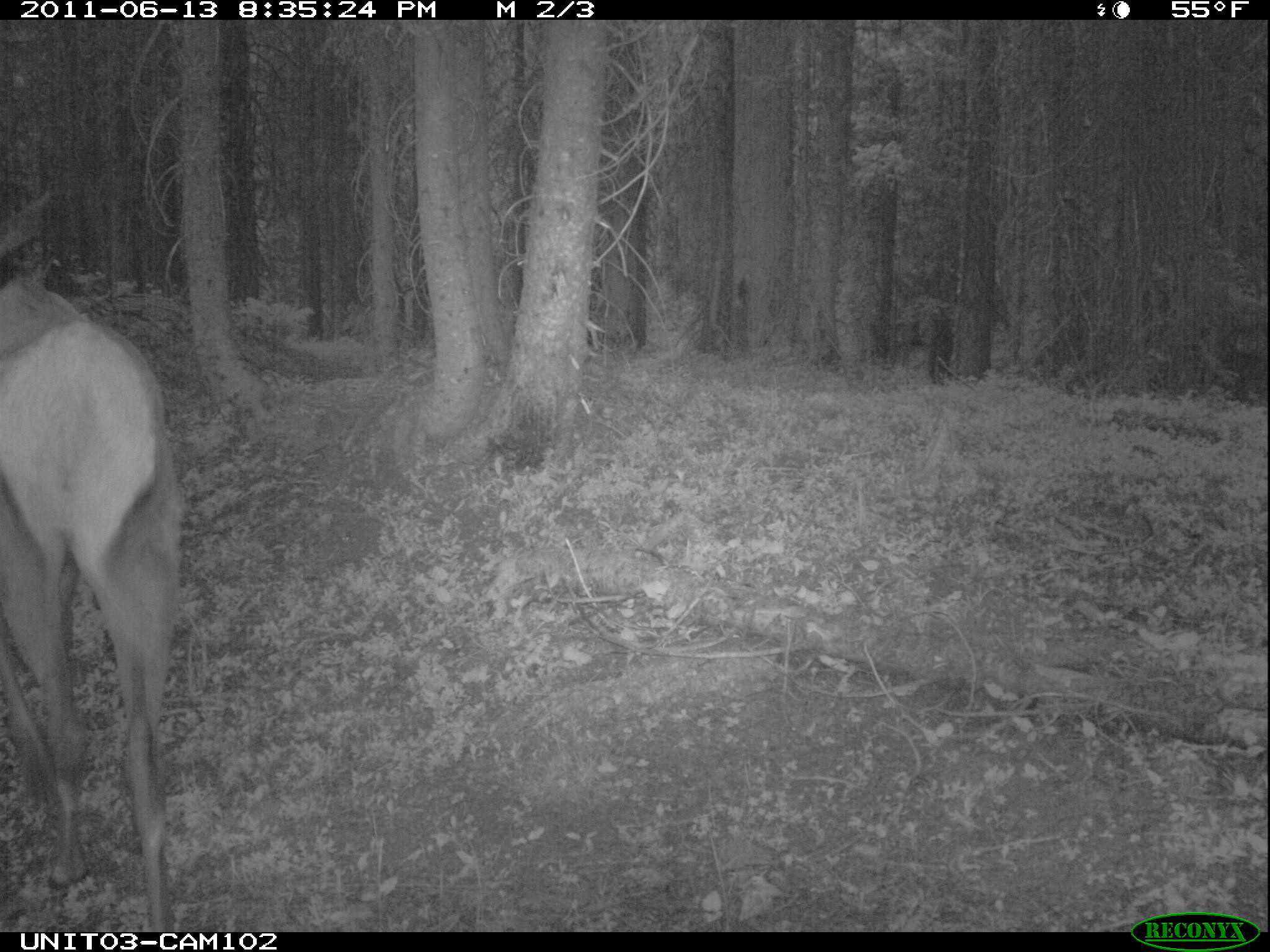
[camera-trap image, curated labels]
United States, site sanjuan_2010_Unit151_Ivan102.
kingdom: Animalia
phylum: Chordata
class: Mammalia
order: Artiodactyla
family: Cervidae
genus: Cervus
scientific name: Cervus elaphus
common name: red deer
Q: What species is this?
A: Cervus elaphus (red deer).